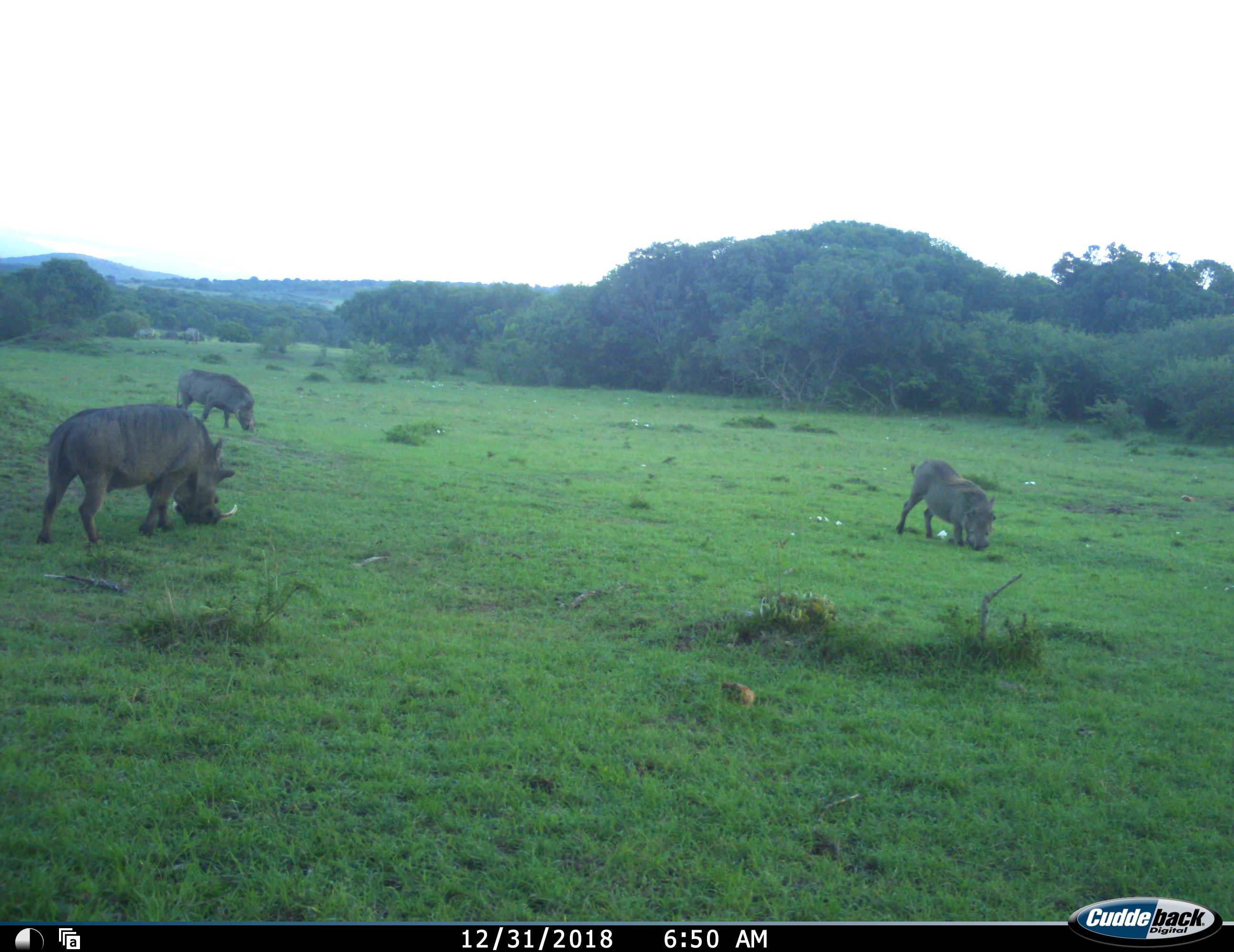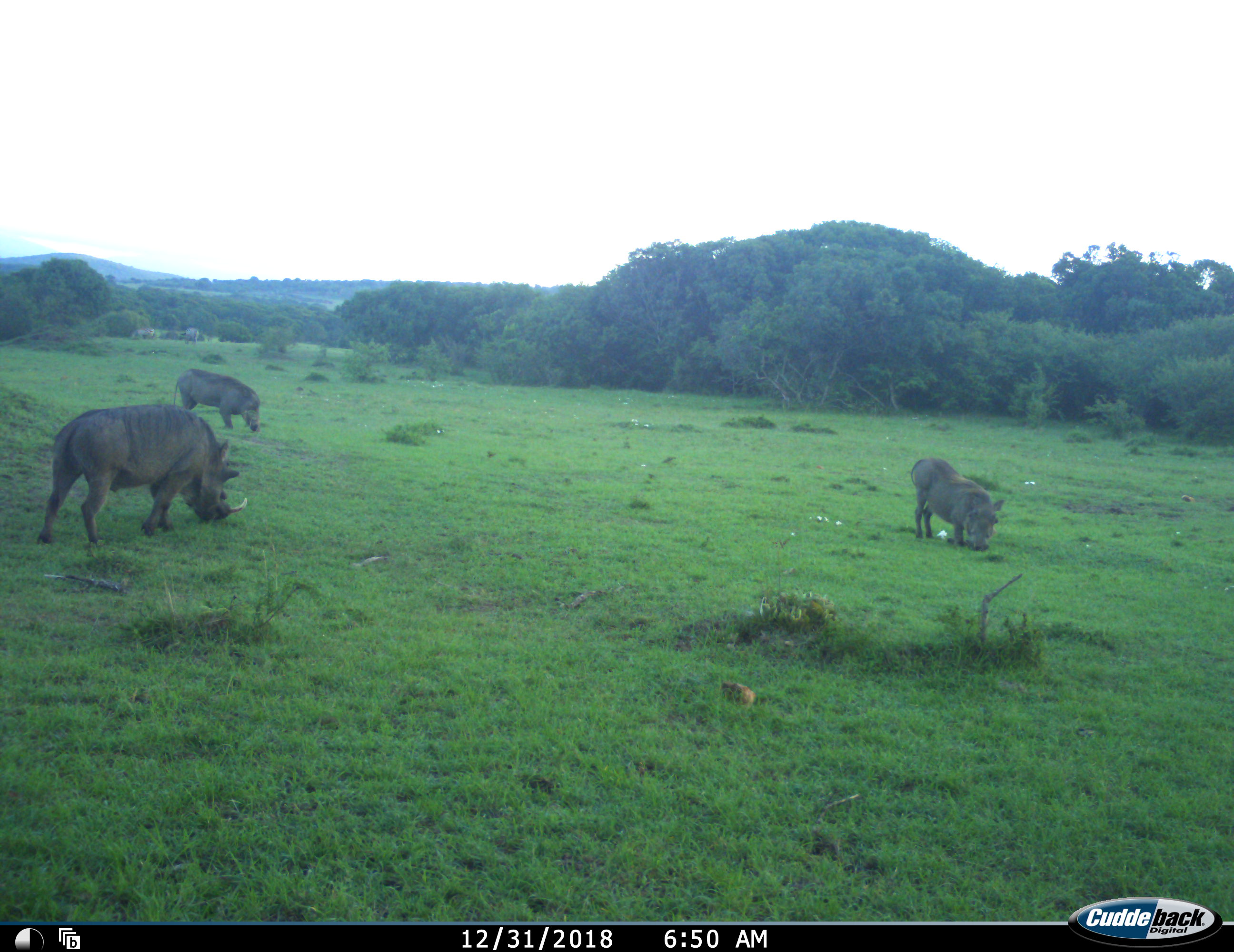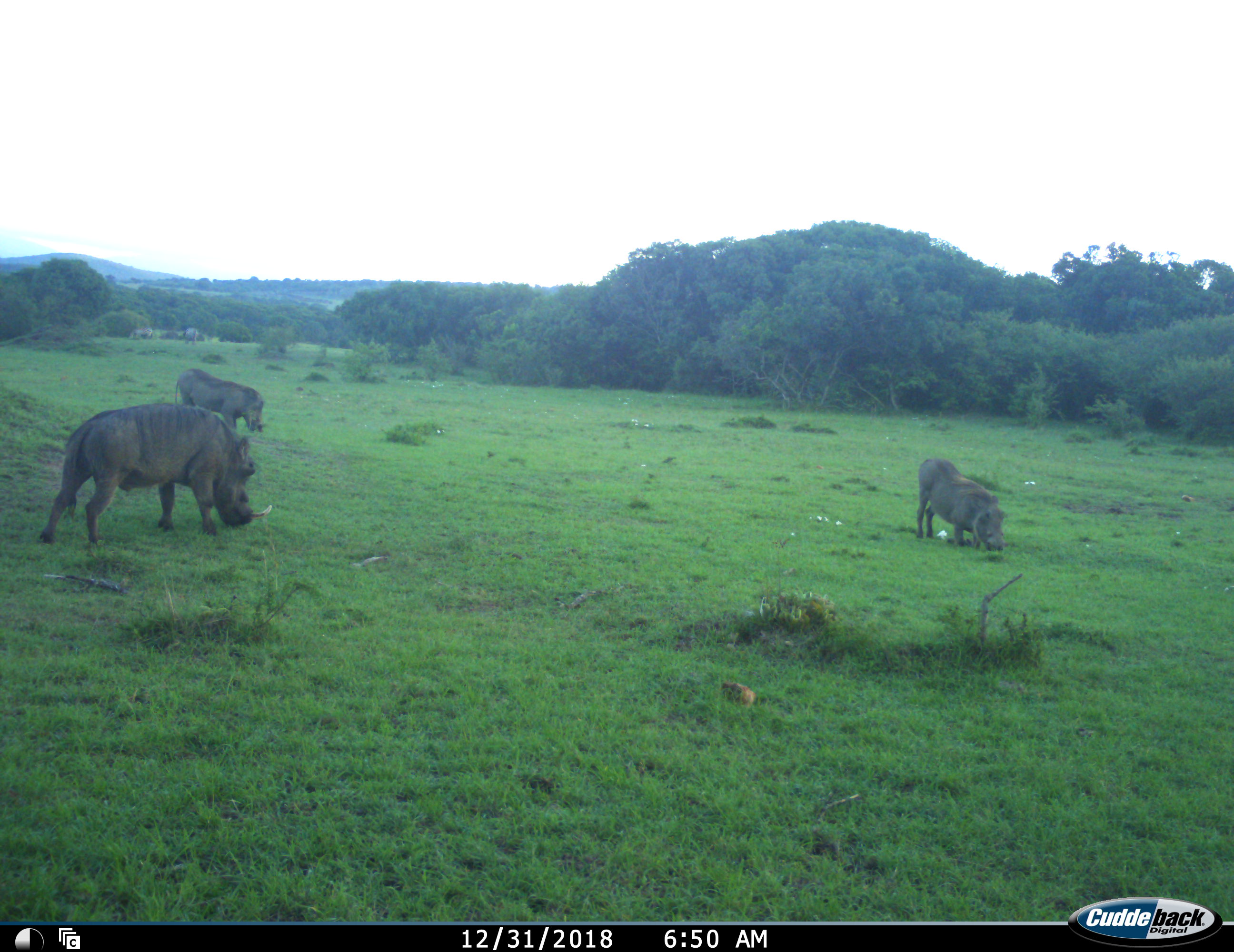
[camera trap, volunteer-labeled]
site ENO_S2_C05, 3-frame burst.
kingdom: Animalia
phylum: Chordata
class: Mammalia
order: Artiodactyla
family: Suidae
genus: Phacochoerus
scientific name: Phacochoerus africanus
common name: warthog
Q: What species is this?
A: Warthog (Phacochoerus africanus).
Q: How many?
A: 3.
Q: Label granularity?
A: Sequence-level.